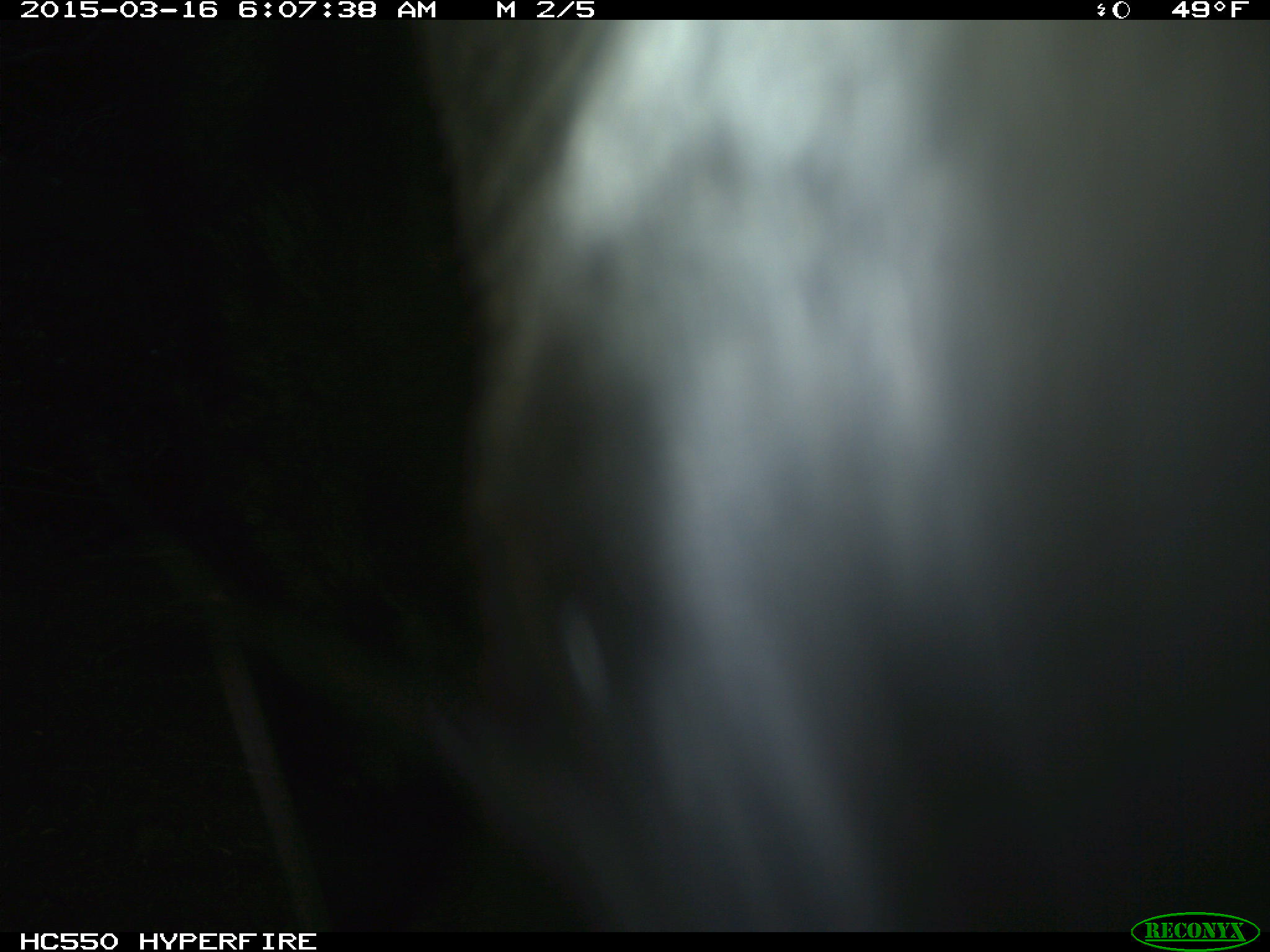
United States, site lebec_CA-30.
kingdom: Animalia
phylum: Chordata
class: Mammalia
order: Artiodactyla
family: Bovidae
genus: Bos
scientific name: Bos taurus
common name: domestic cow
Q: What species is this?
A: Bos taurus (domestic cow).